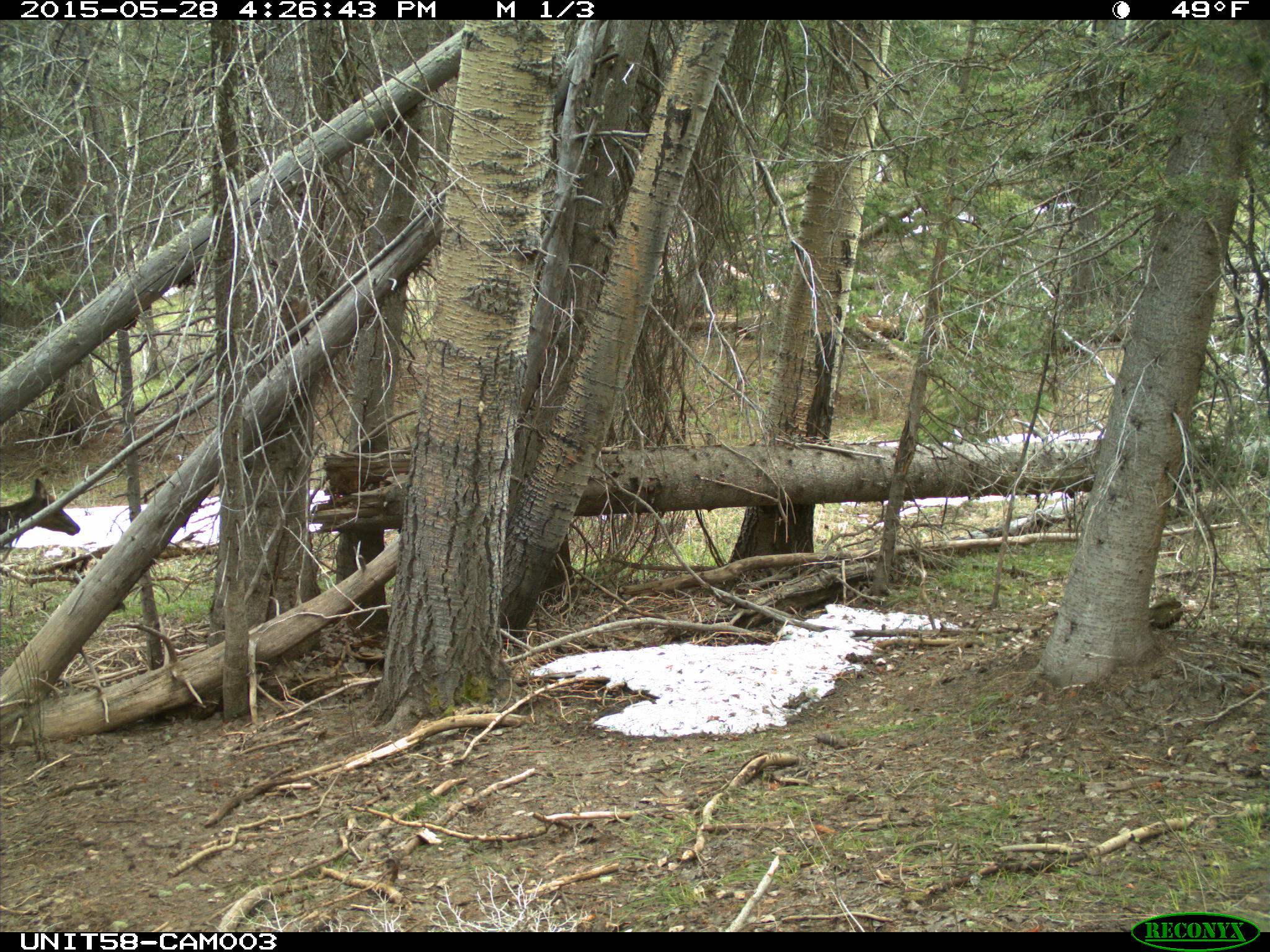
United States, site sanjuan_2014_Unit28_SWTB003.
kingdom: Animalia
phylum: Chordata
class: Mammalia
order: Artiodactyla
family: Cervidae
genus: Cervus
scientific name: Cervus elaphus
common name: red deer